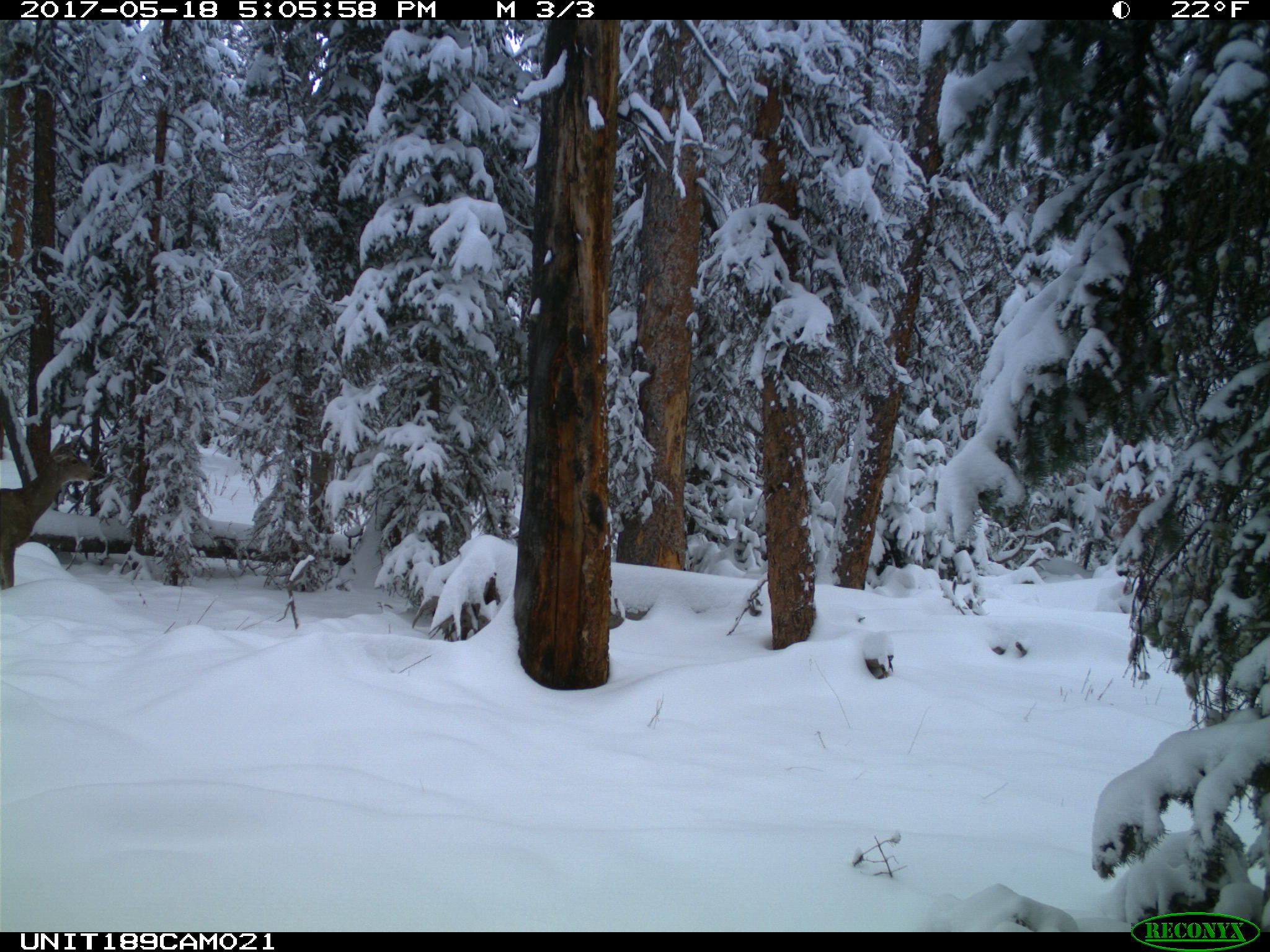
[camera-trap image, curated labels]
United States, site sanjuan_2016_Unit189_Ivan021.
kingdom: Animalia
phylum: Chordata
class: Mammalia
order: Artiodactyla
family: Cervidae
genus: Odocoileus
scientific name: Odocoileus hemionus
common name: mule deer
Odocoileus hemionus (mule deer).